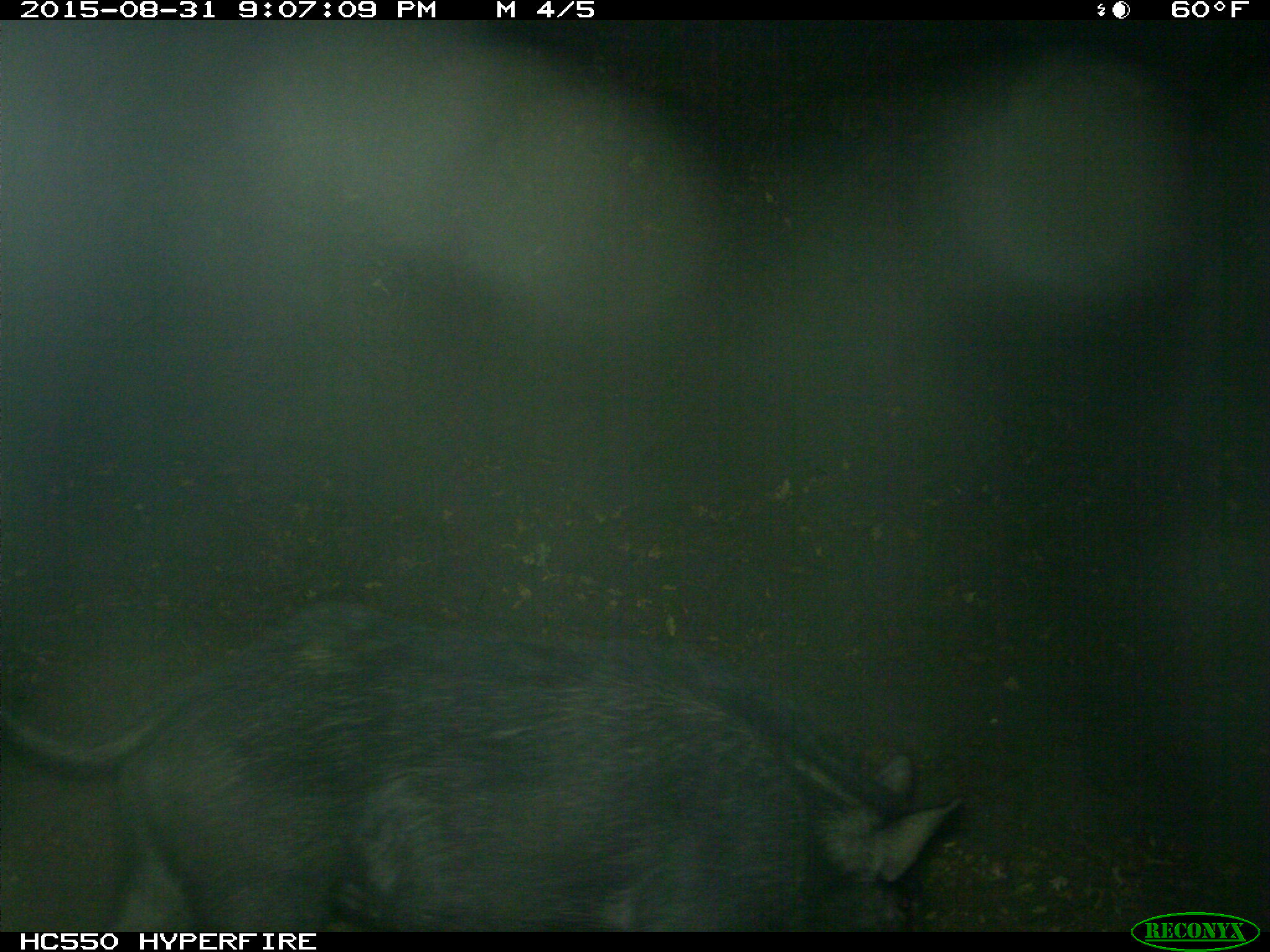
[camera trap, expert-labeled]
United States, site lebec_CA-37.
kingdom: Animalia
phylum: Chordata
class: Mammalia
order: Artiodactyla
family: Suidae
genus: Sus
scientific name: Sus scrofa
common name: wild boar